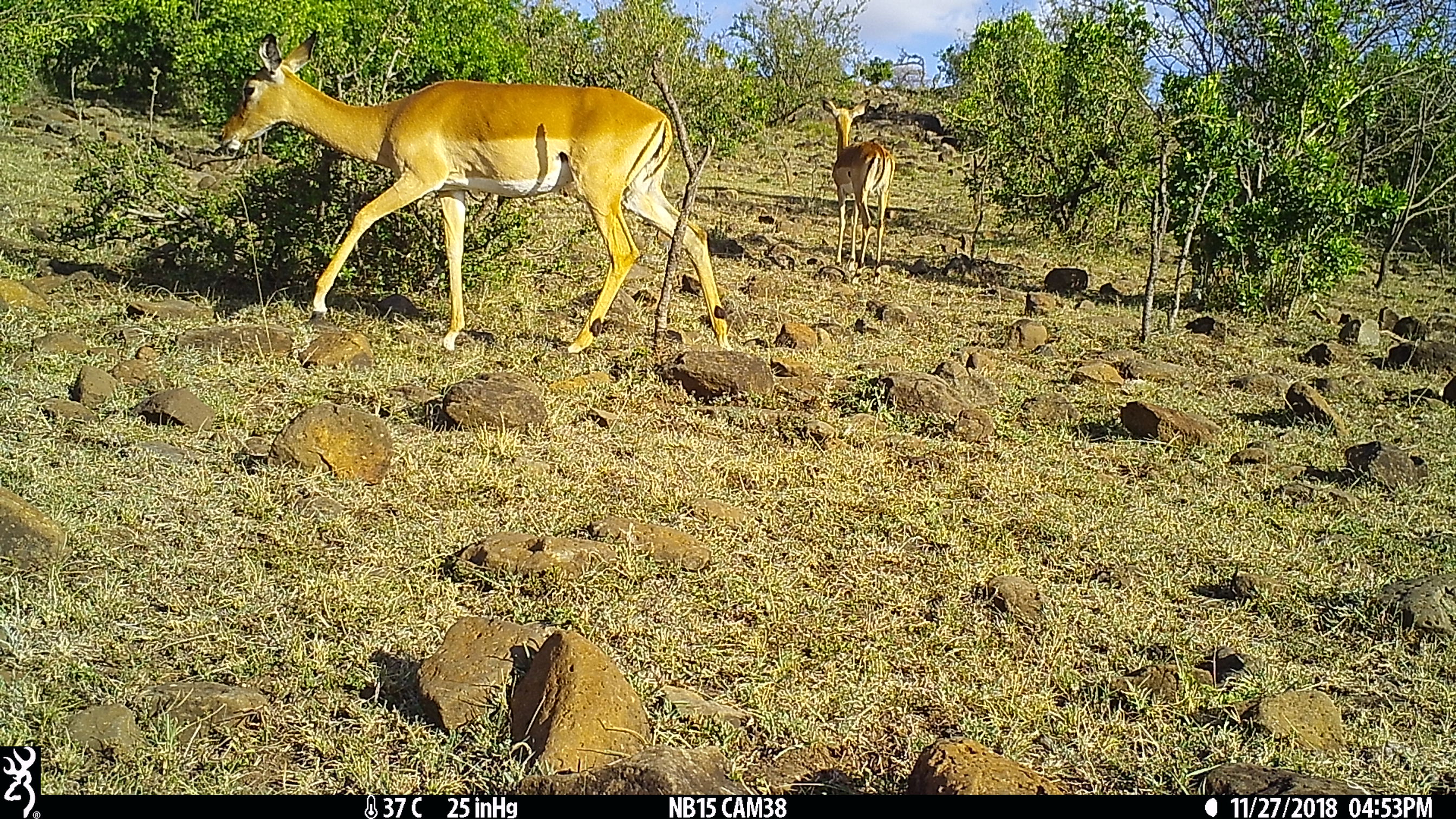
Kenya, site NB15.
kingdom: Animalia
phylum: Chordata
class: Mammalia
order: Artiodactyla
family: Bovidae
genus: Aepyceros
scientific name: Aepyceros melampus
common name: impala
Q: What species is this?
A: Impala (Aepyceros melampus).